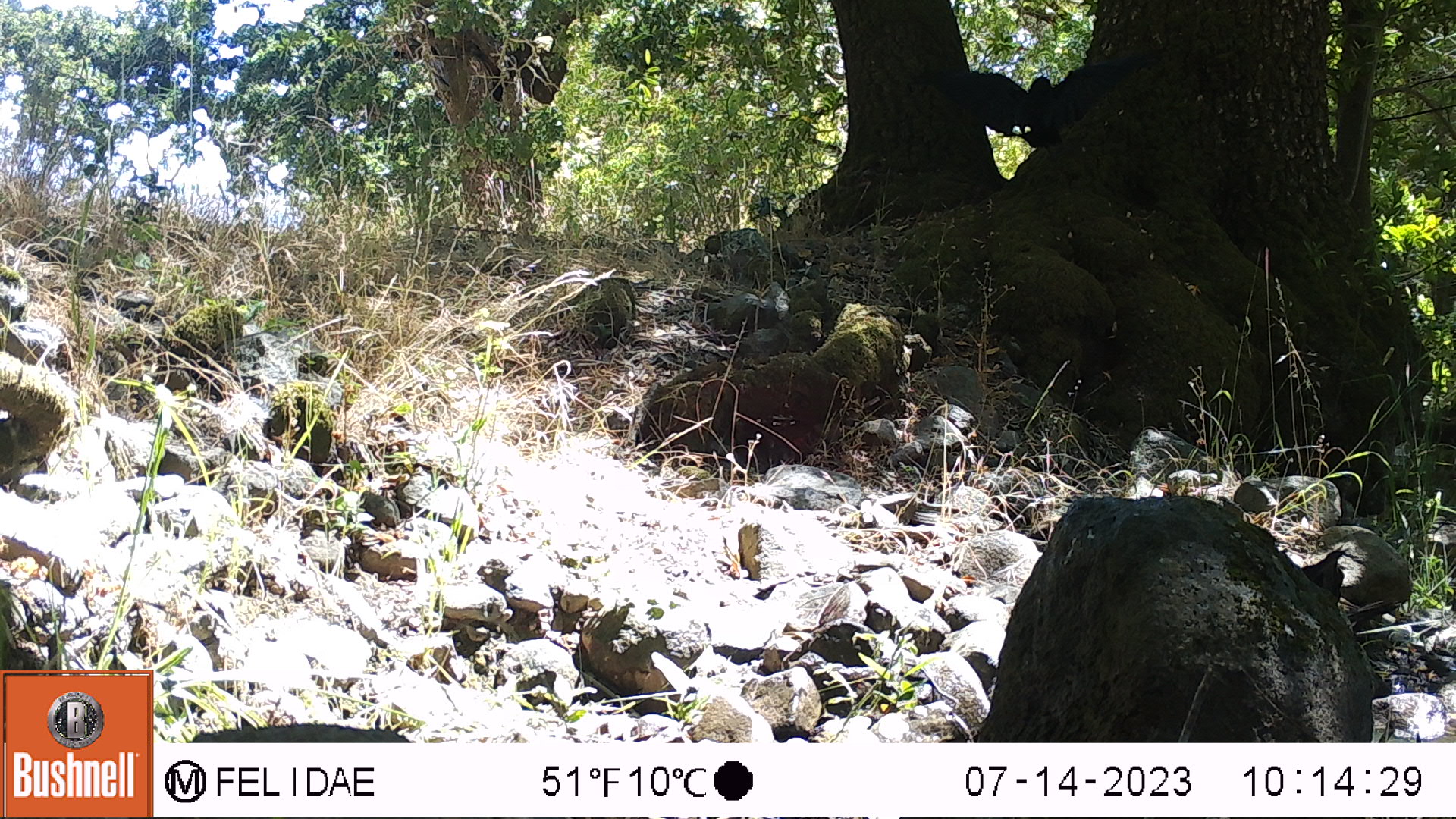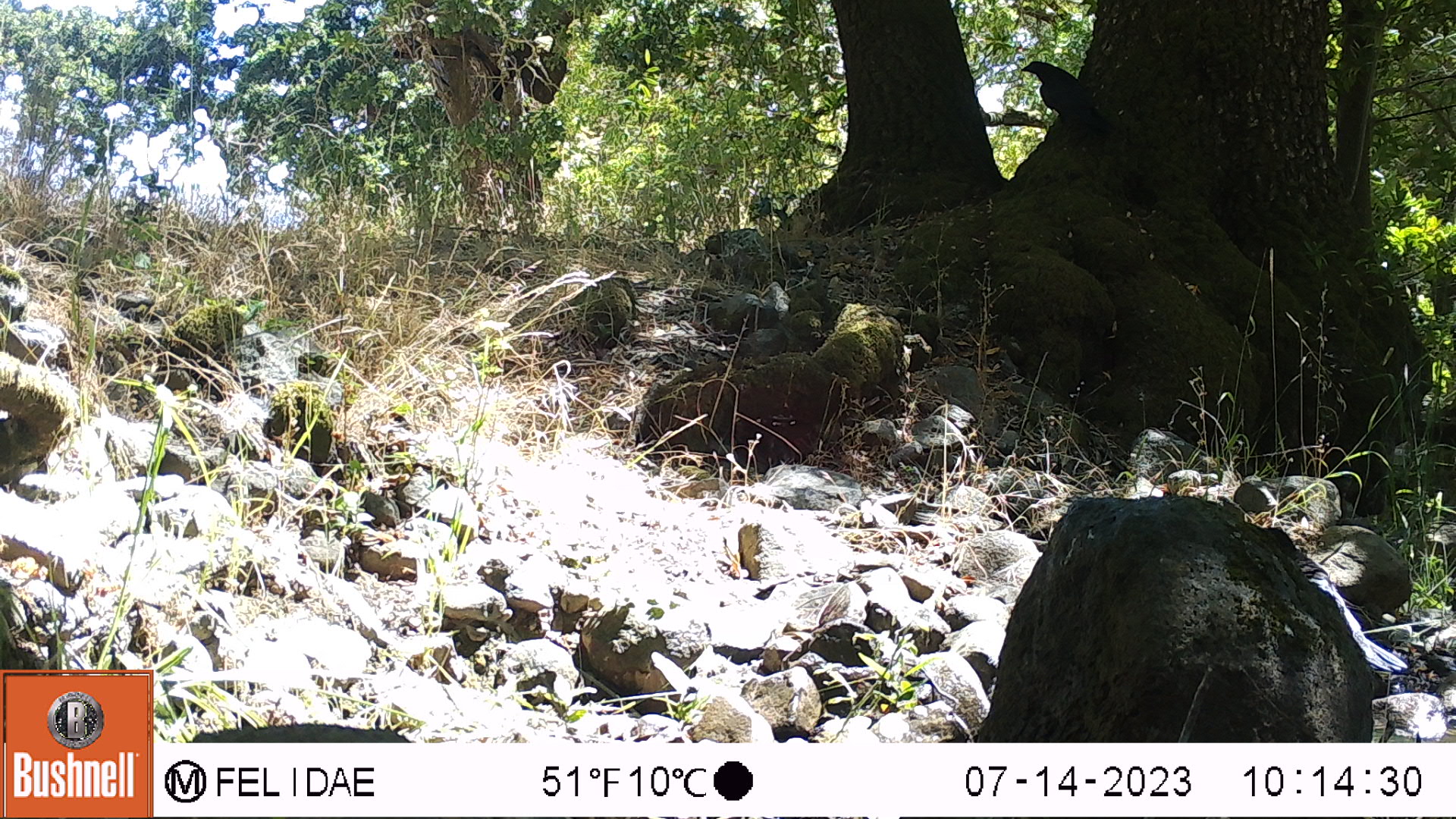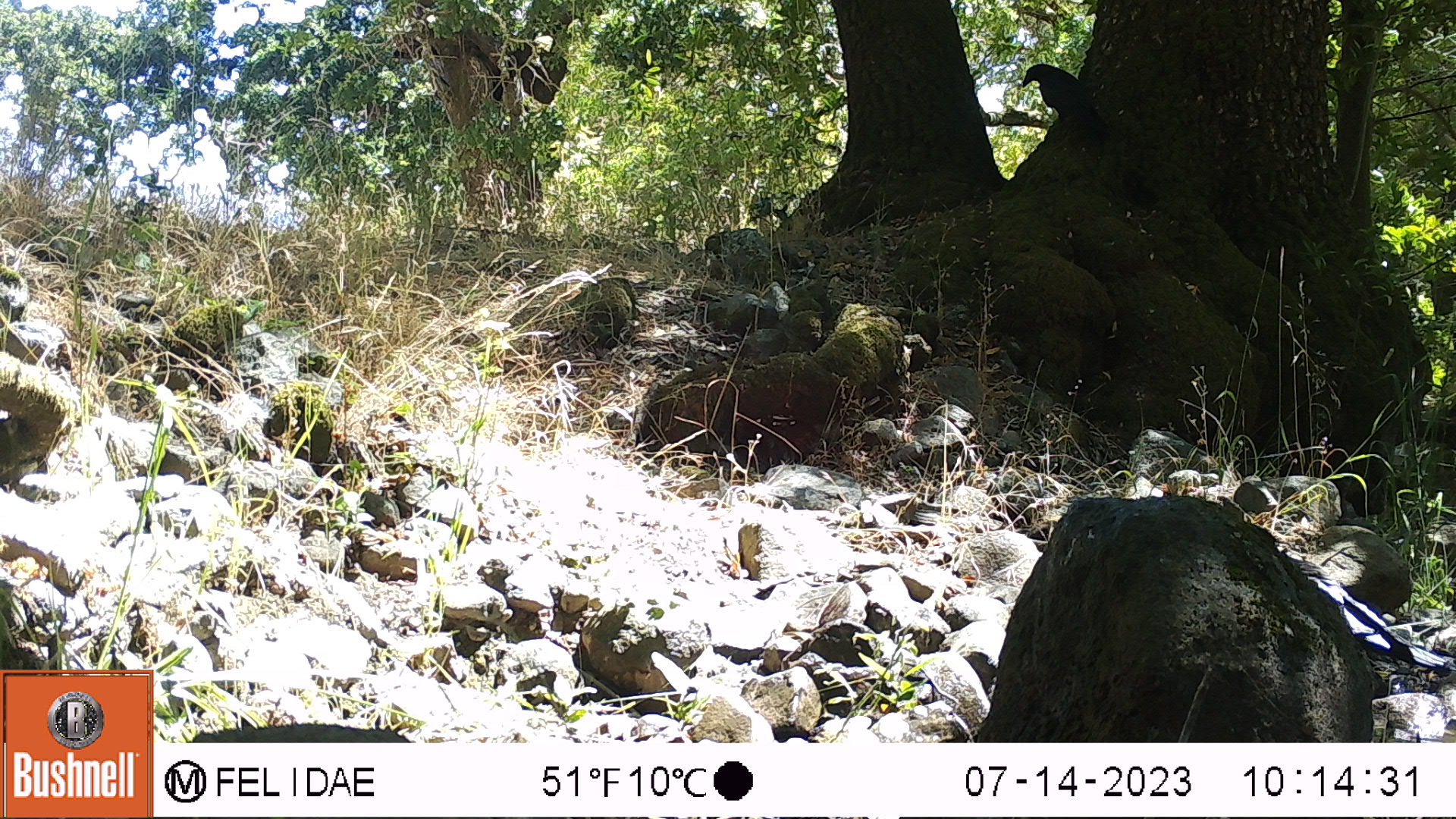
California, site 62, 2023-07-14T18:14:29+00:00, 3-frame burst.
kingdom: Animalia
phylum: Chordata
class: Aves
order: Passeriformes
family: Corvidae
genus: Corvus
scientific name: Corvus brachyrhynchos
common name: american crow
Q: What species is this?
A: American crow (Corvus brachyrhynchos).